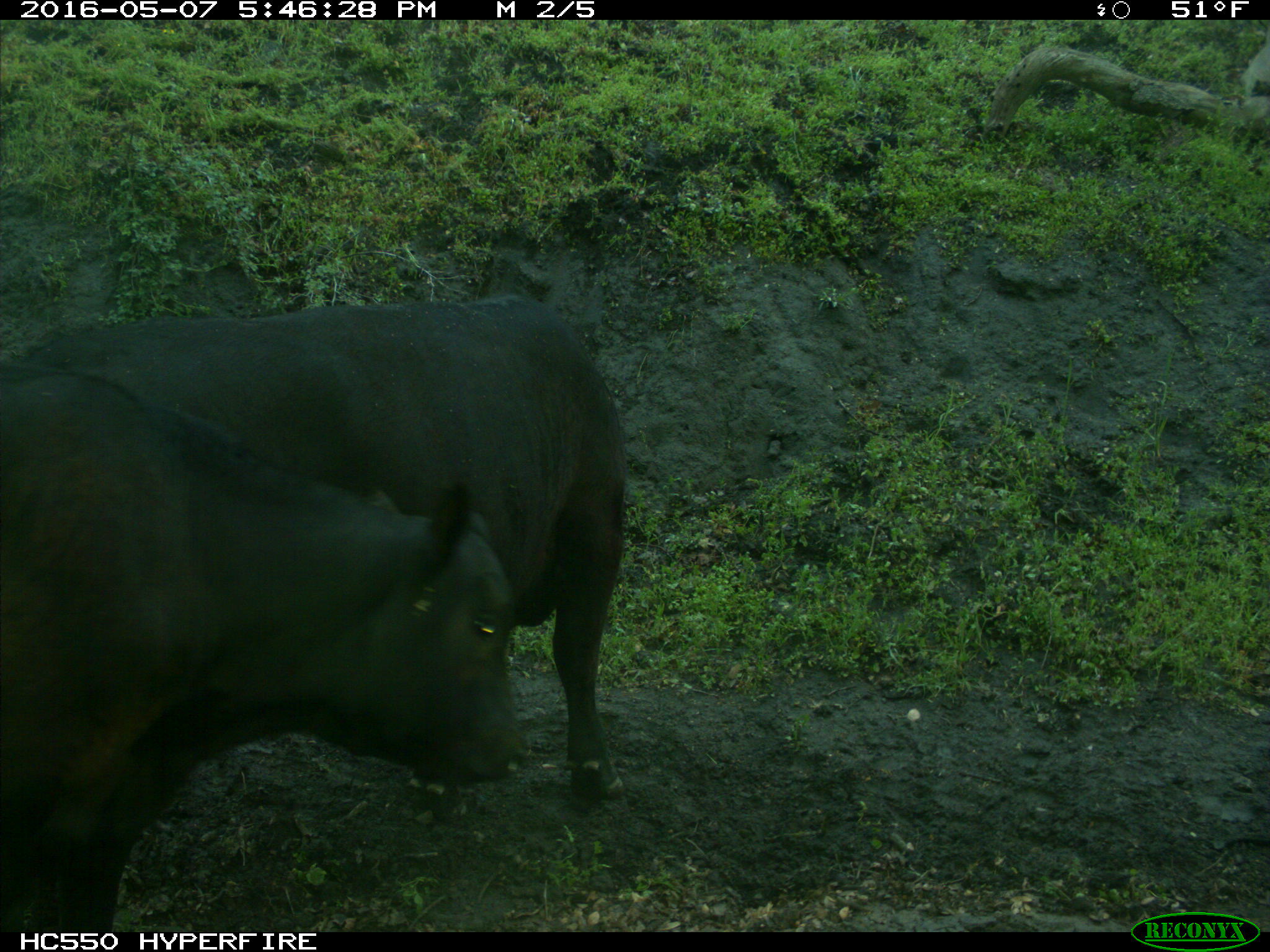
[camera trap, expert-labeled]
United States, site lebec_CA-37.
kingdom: Animalia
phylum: Chordata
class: Mammalia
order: Artiodactyla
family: Bovidae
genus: Bos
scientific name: Bos taurus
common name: domestic cow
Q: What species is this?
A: Bos taurus (domestic cow).